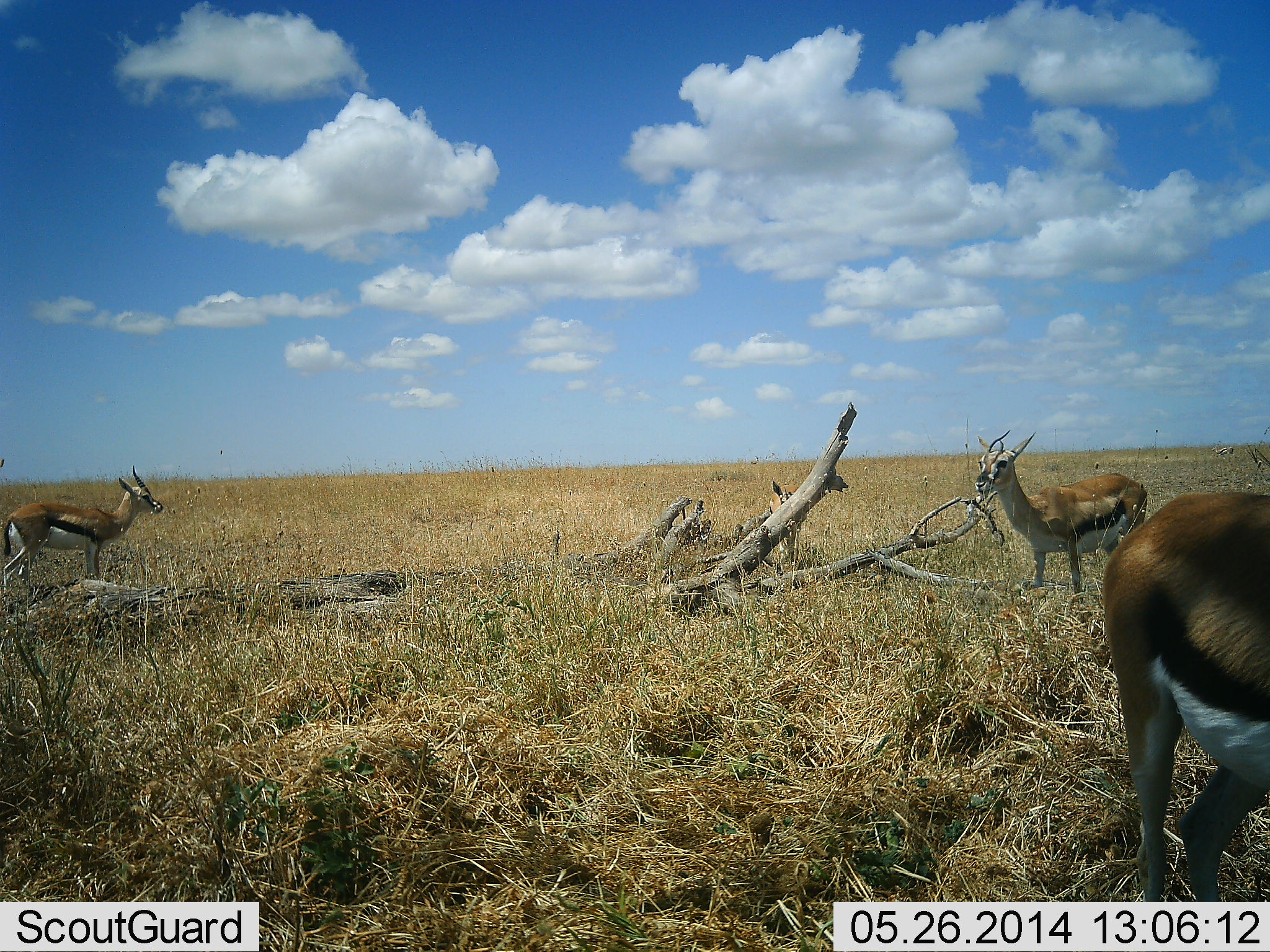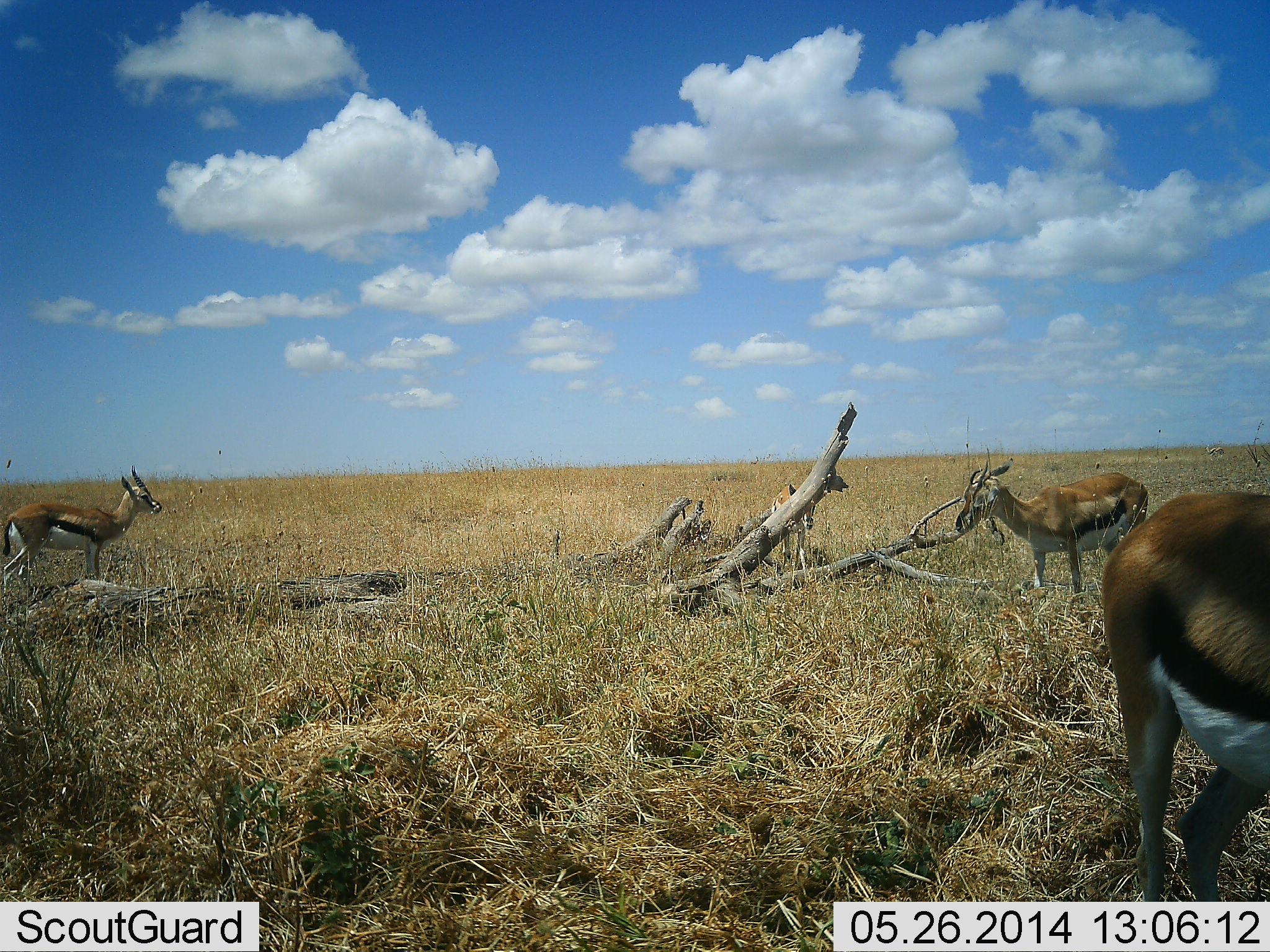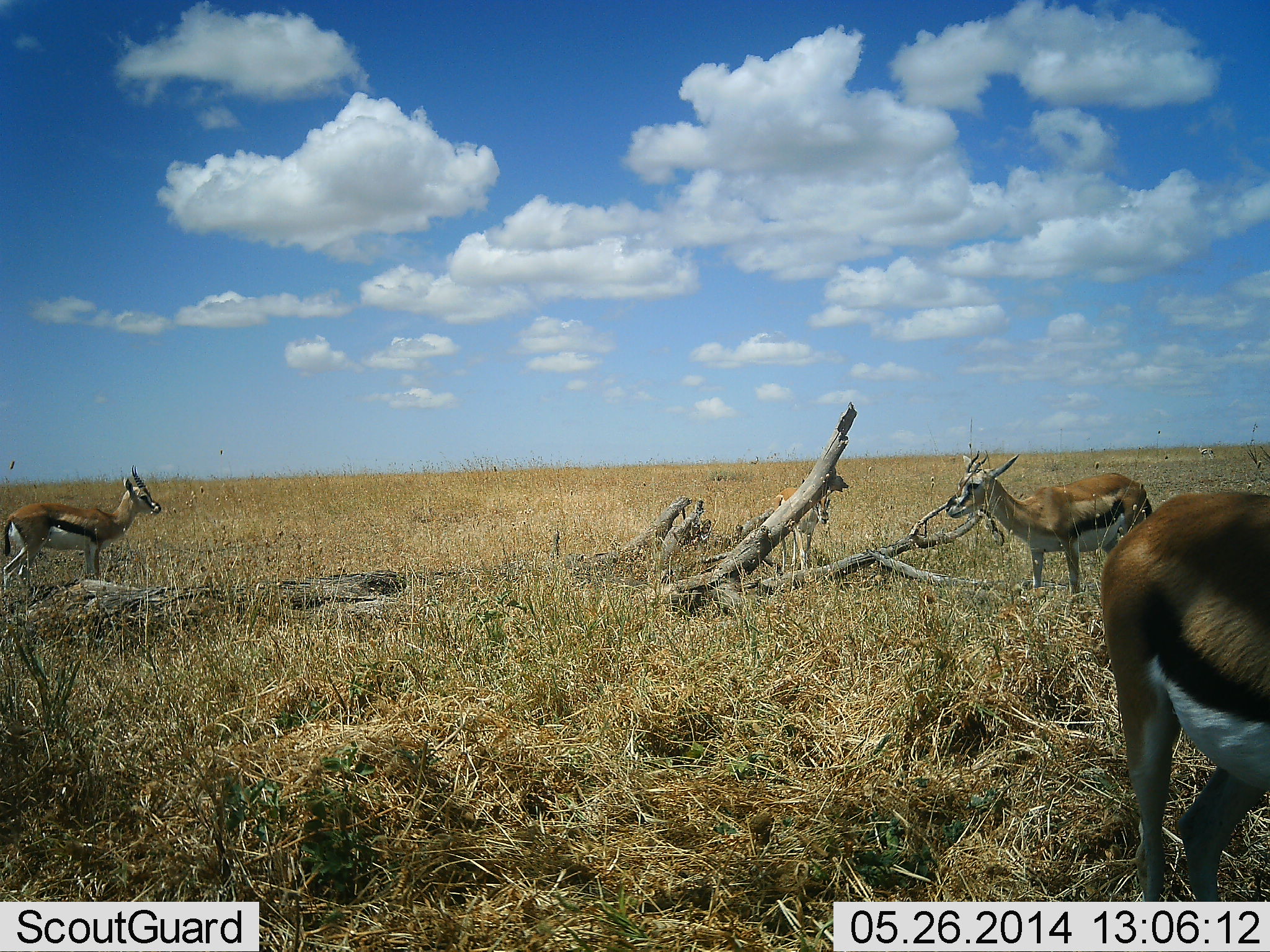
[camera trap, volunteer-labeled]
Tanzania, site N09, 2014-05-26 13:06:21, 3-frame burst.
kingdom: Animalia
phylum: Chordata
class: Mammalia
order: Artiodactyla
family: Bovidae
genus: Eudorcas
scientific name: Eudorcas thomsonii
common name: thomson's gazelle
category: gazellethomsons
Gazellethomsons (thomson's gazelle) (Eudorcas thomsonii), count 3. Behavior (volunteer vote fractions): standing 80%, resting 10%, moving 20%, interacting 0%. Young present (vote fraction): 20%. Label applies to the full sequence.